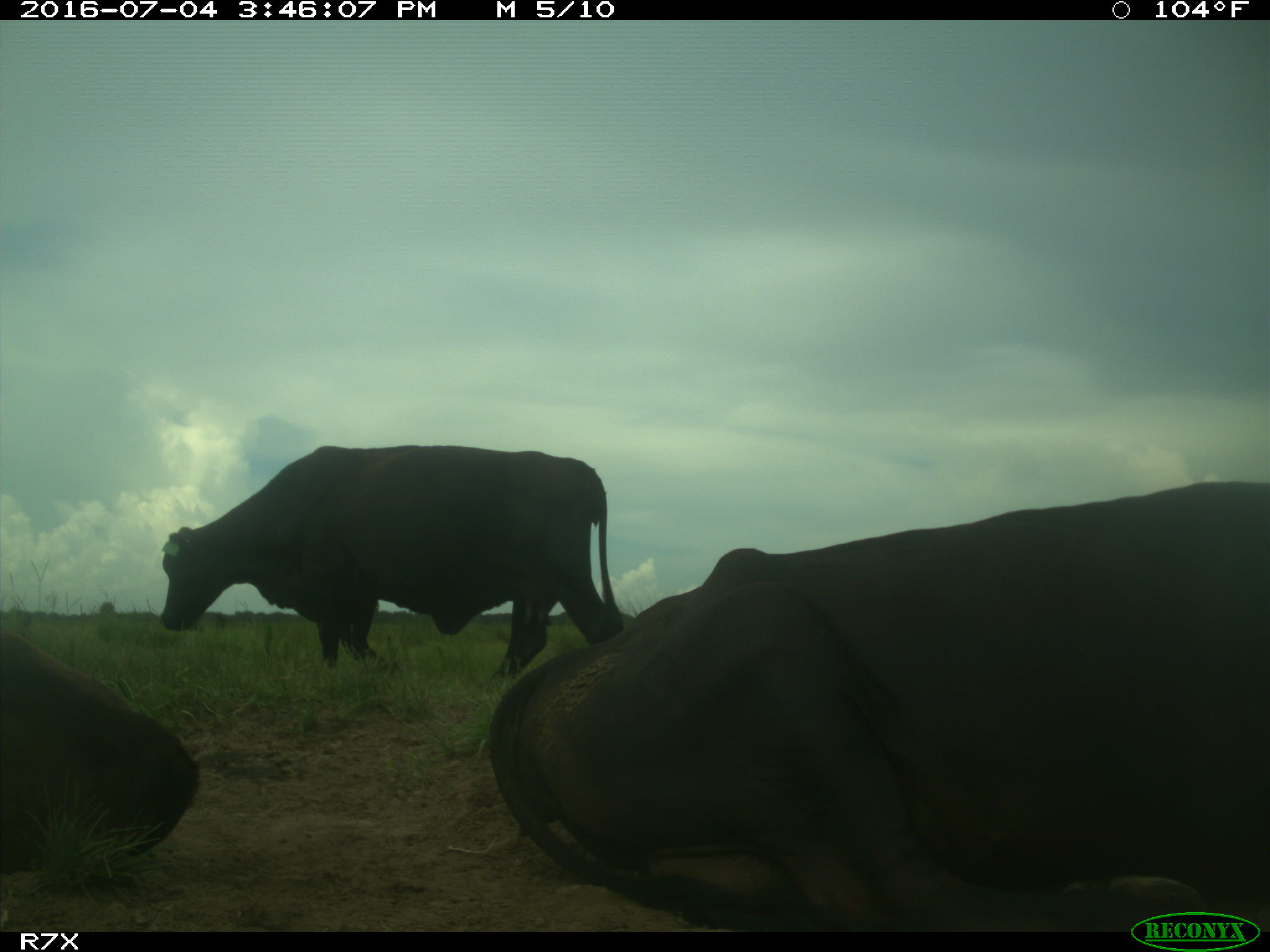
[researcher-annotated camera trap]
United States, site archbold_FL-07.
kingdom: Animalia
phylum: Chordata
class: Mammalia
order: Artiodactyla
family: Bovidae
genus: Bos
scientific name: Bos taurus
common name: domestic cow